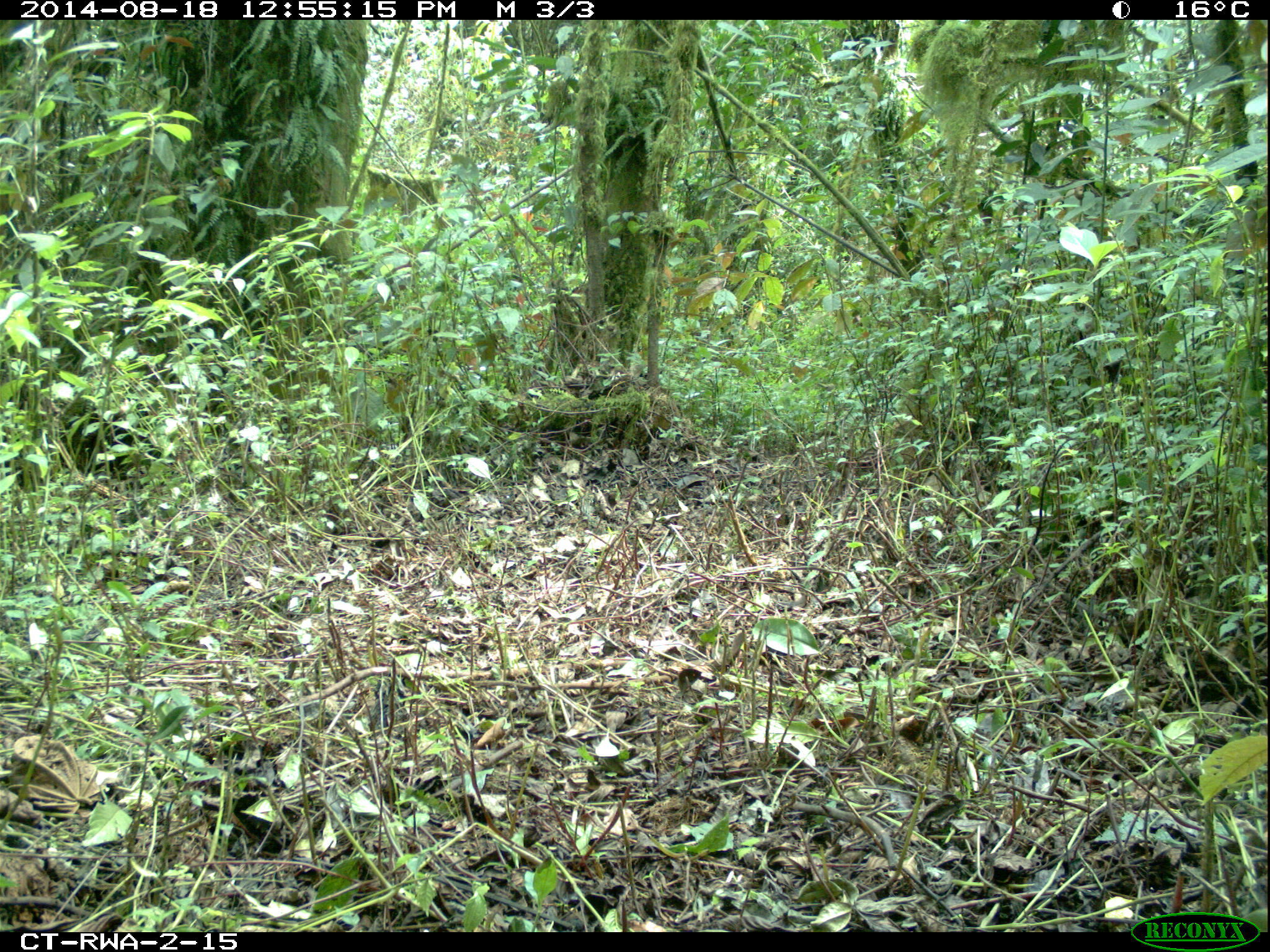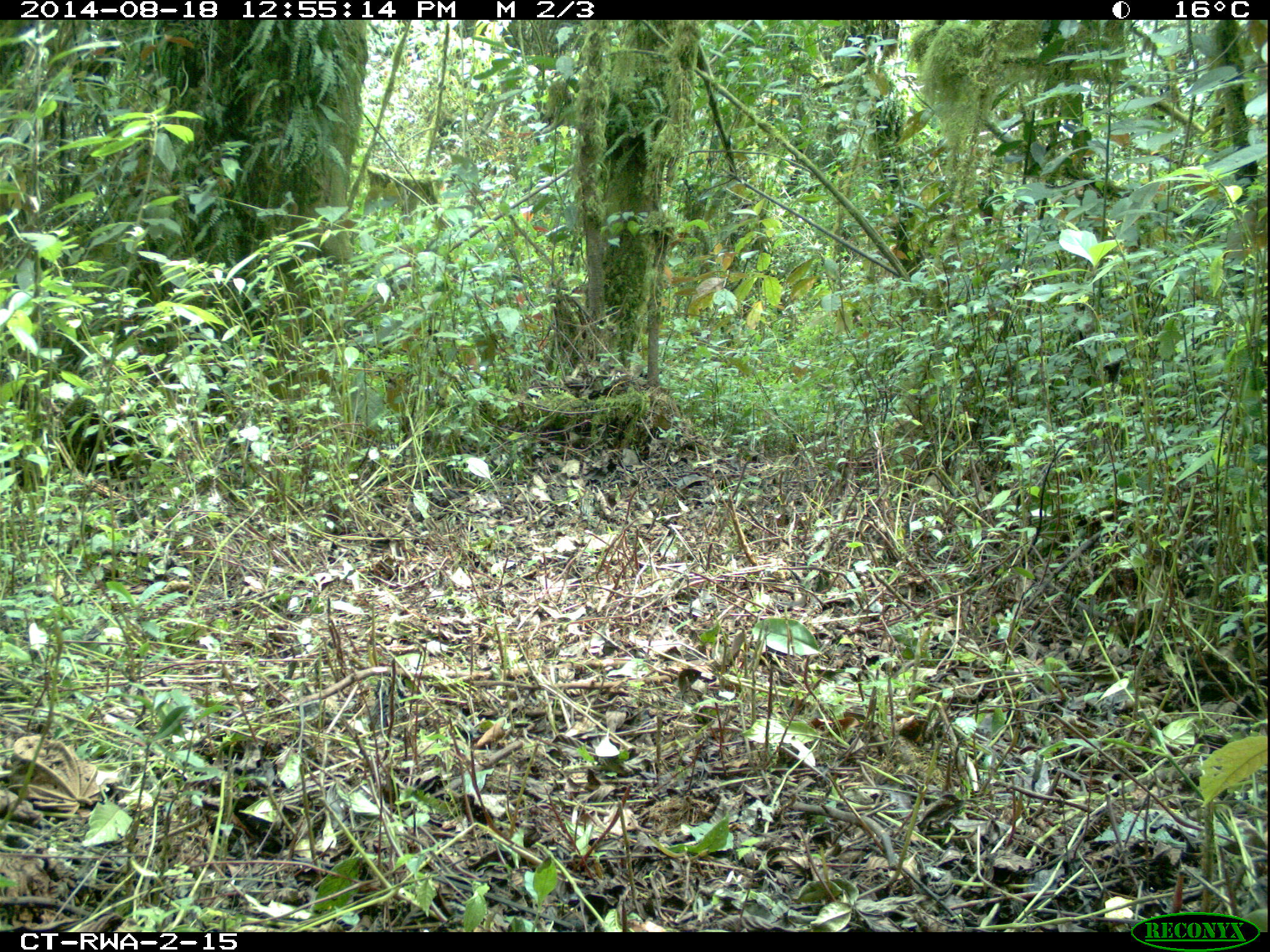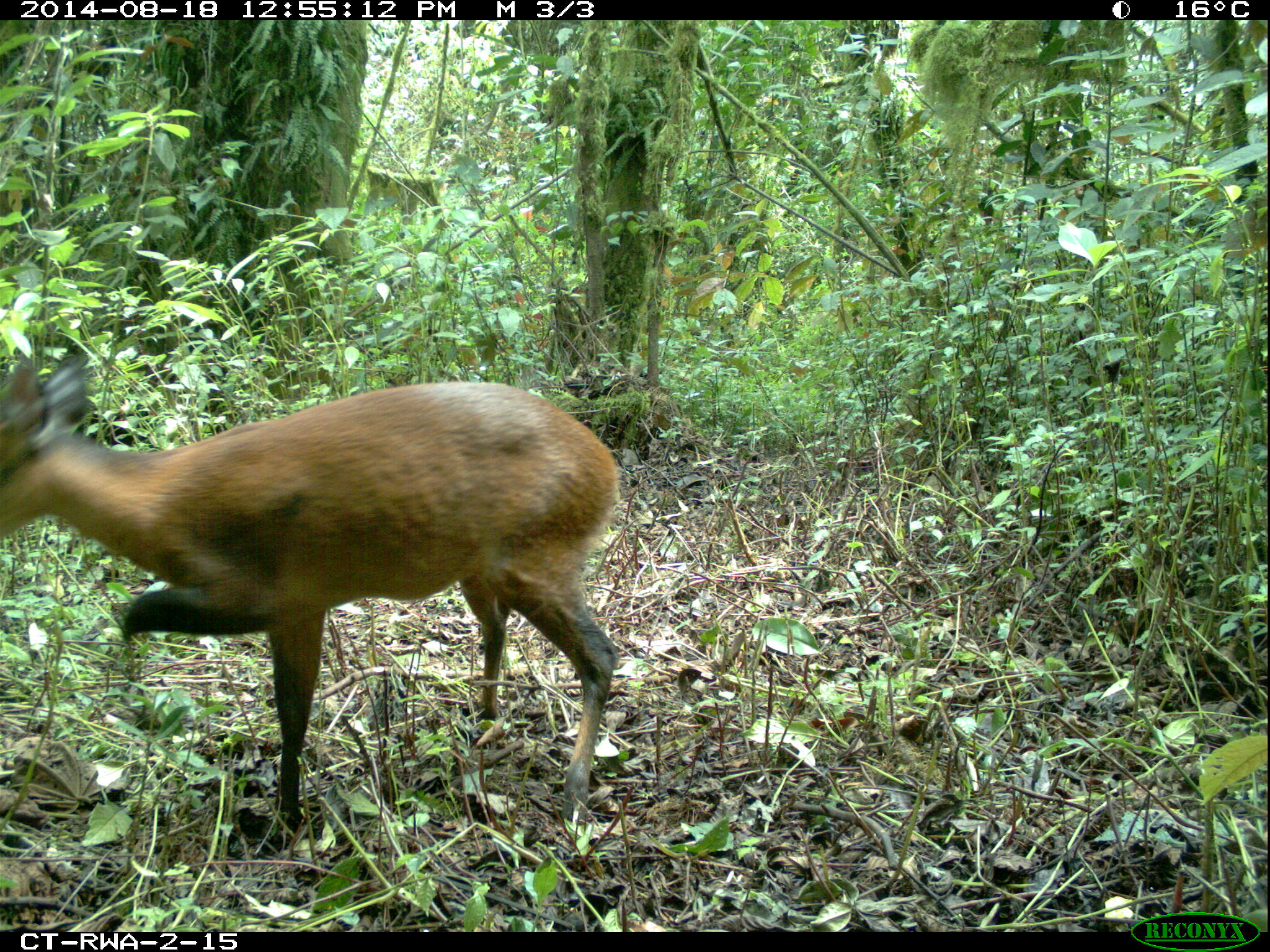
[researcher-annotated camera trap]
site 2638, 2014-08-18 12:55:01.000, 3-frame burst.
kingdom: Animalia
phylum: Chordata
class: Mammalia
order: Artiodactyla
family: Bovidae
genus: Cephalophus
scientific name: Cephalophus nigrifrons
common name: black-fronted duiker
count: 1